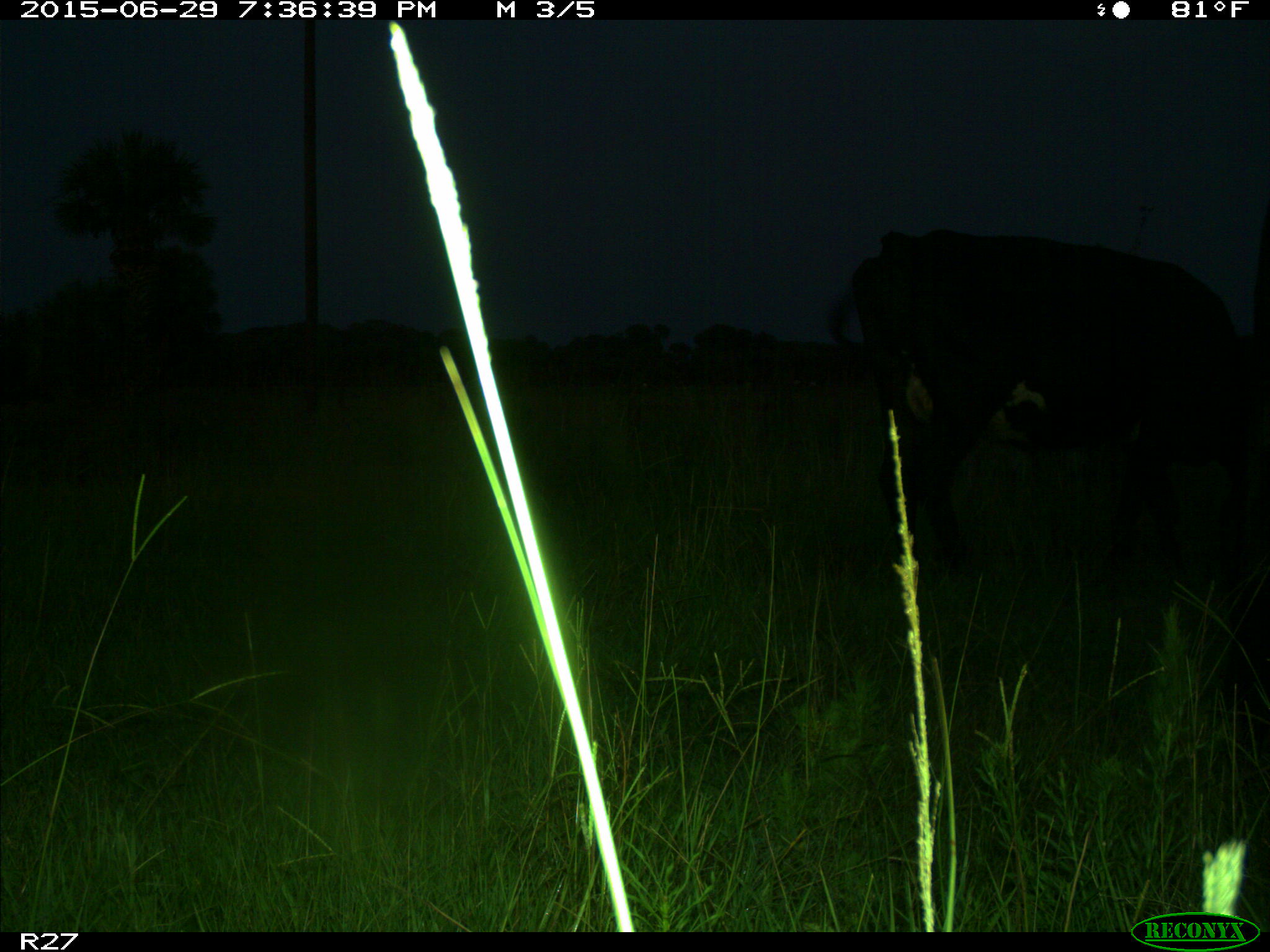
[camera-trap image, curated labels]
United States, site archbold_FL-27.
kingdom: Animalia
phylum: Chordata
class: Mammalia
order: Artiodactyla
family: Bovidae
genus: Bos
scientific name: Bos taurus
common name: domestic cow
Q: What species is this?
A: Bos taurus (domestic cow).